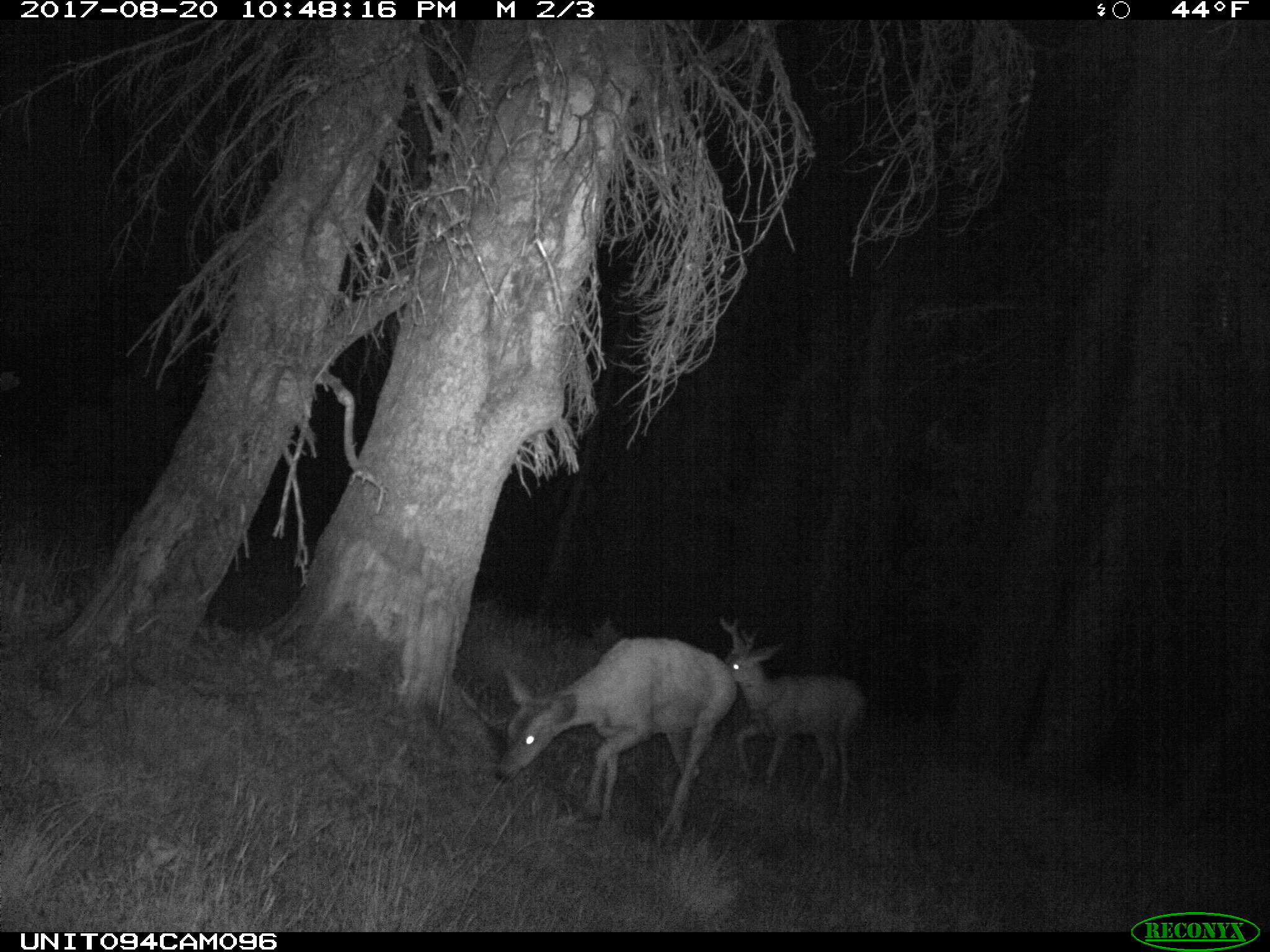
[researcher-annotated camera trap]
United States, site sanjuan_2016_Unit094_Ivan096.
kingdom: Animalia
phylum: Chordata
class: Mammalia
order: Artiodactyla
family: Cervidae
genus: Odocoileus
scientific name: Odocoileus hemionus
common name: mule deer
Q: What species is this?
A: Odocoileus hemionus (mule deer).